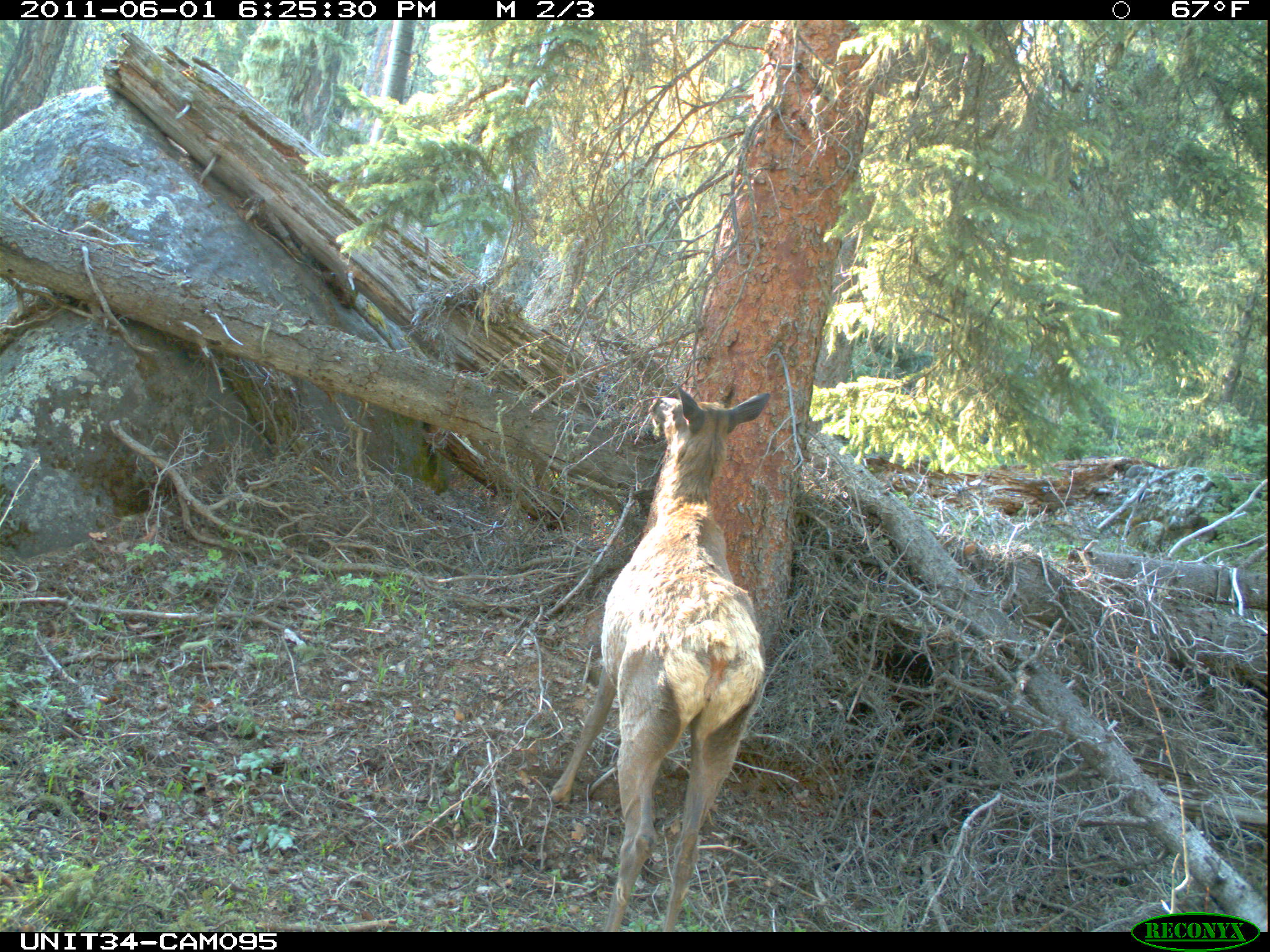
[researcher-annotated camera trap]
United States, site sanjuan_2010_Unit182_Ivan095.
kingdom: Animalia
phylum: Chordata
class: Mammalia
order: Artiodactyla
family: Cervidae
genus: Cervus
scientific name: Cervus elaphus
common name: red deer